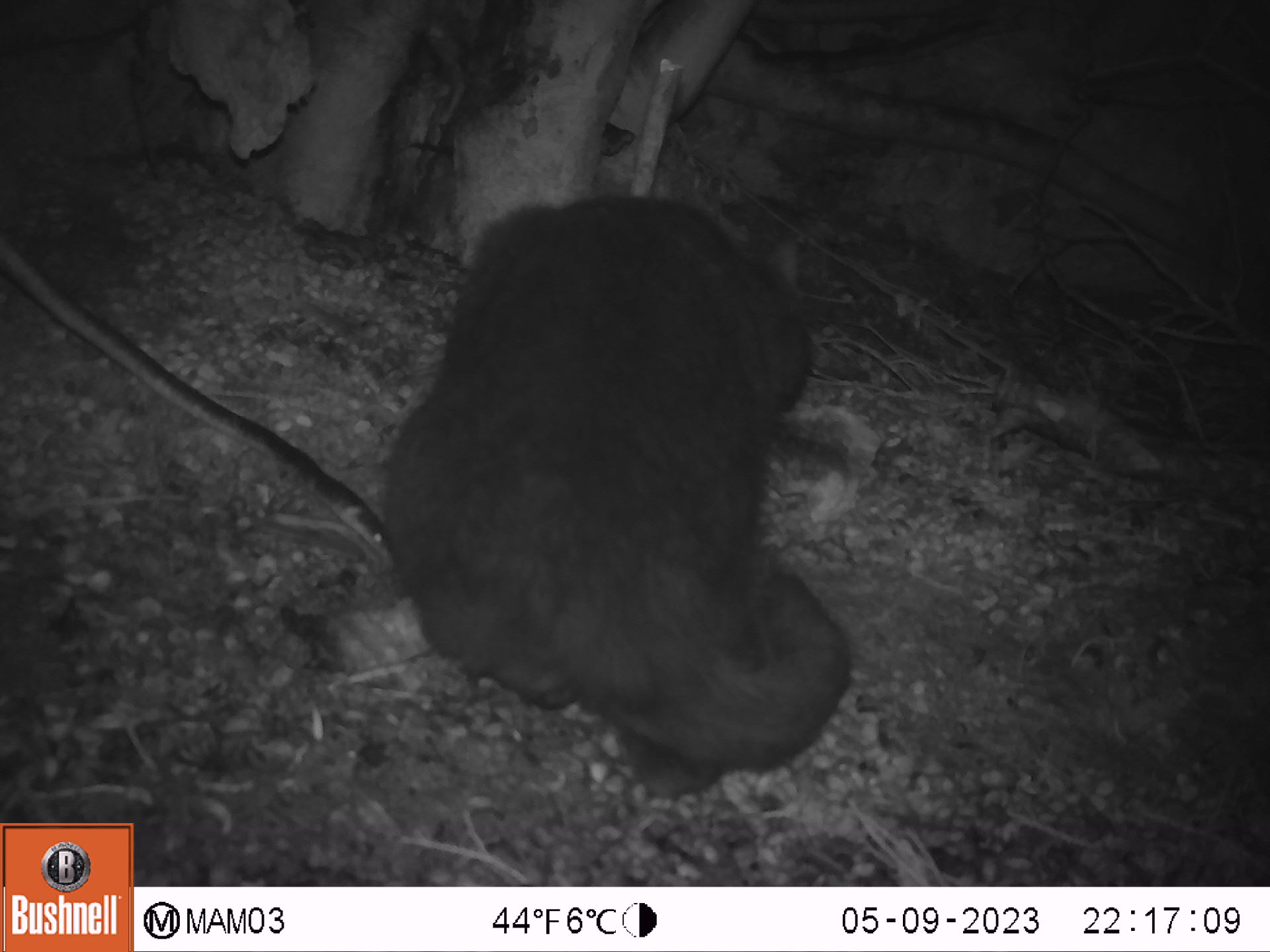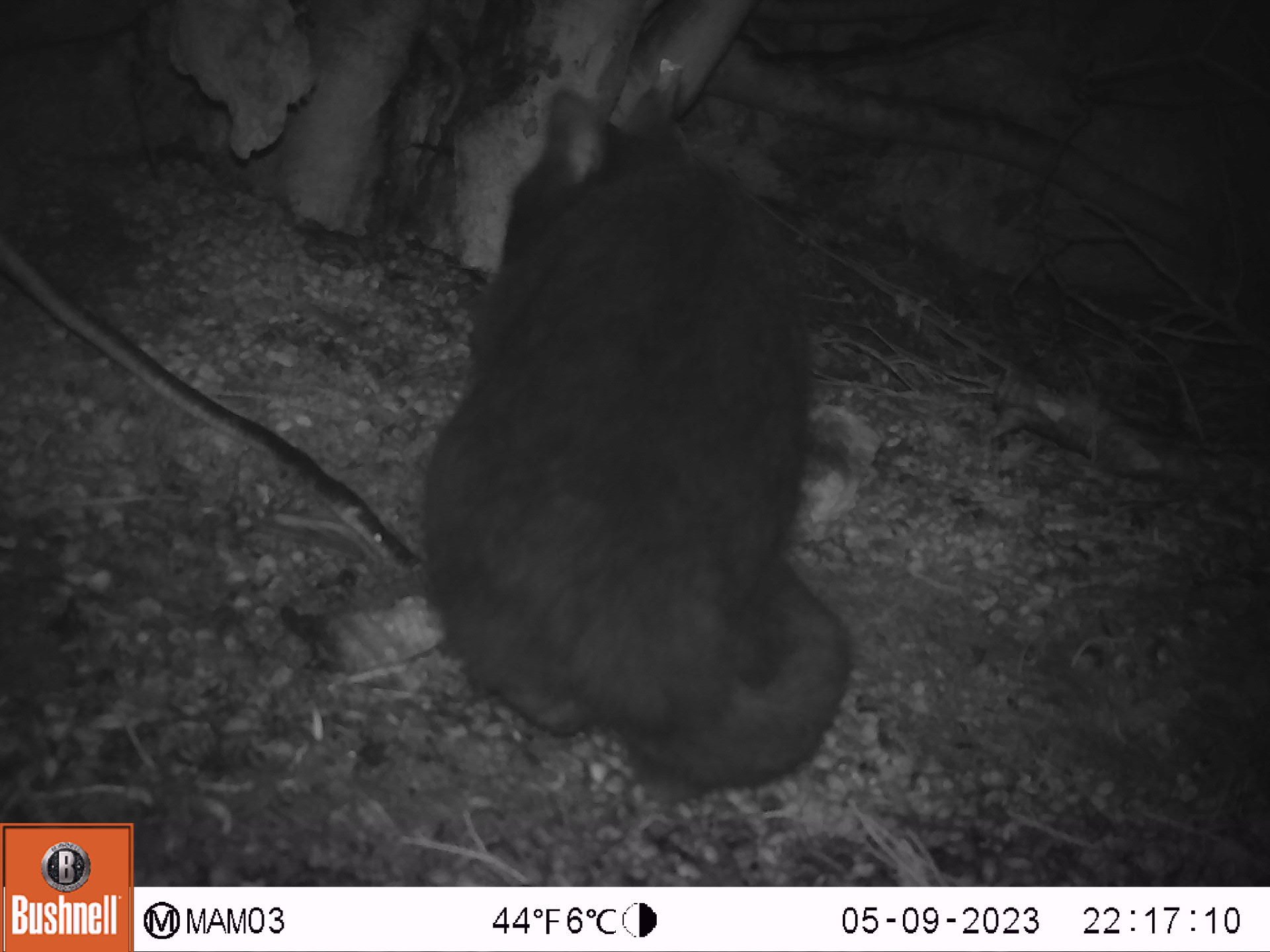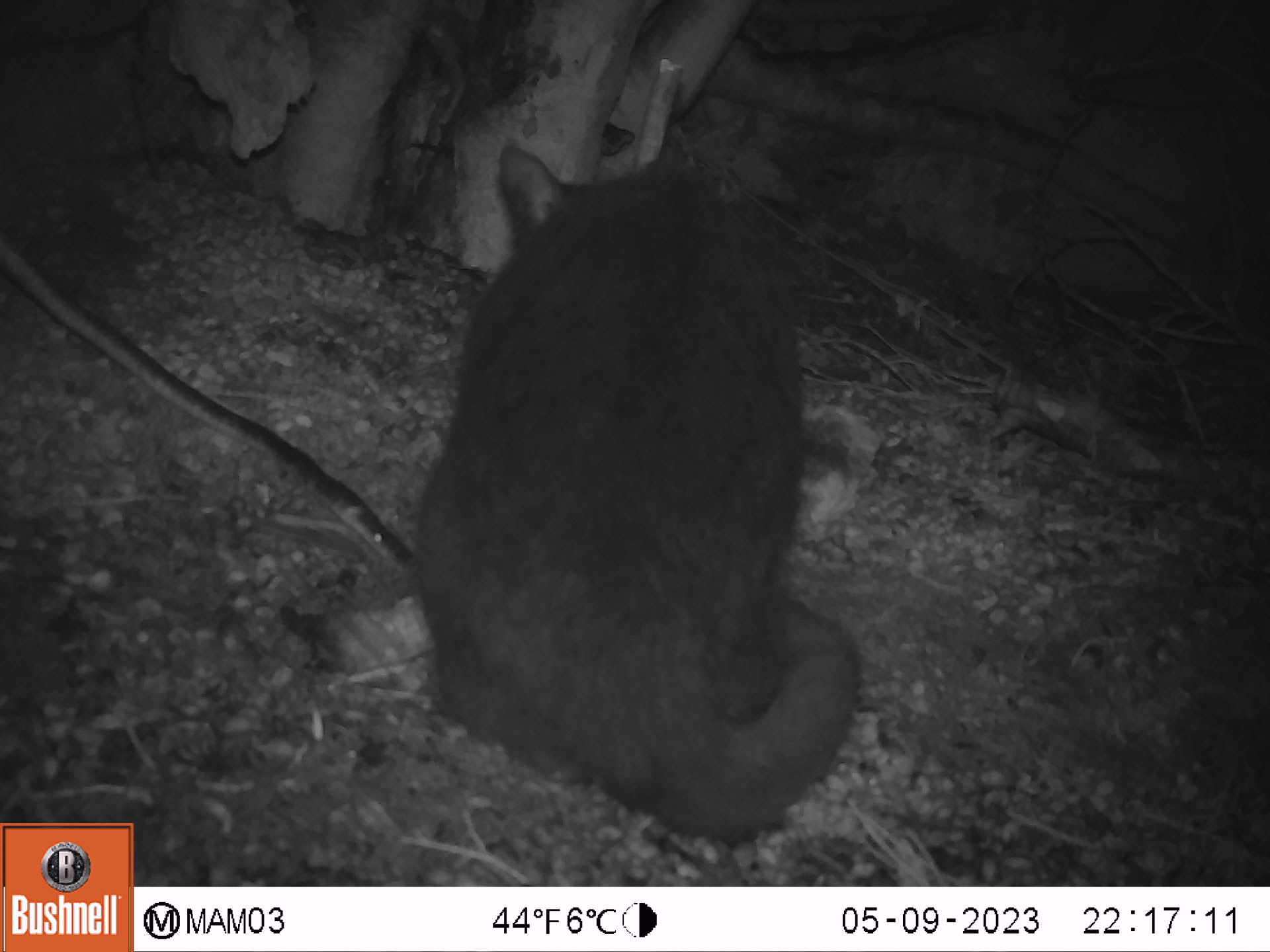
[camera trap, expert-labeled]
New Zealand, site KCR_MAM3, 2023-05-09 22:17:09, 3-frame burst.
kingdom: Animalia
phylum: Chordata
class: Mammalia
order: Carnivora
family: Felidae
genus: Felis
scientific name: Felis catus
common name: domestic cat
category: cat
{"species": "cat (domestic cat) (Felis catus)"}